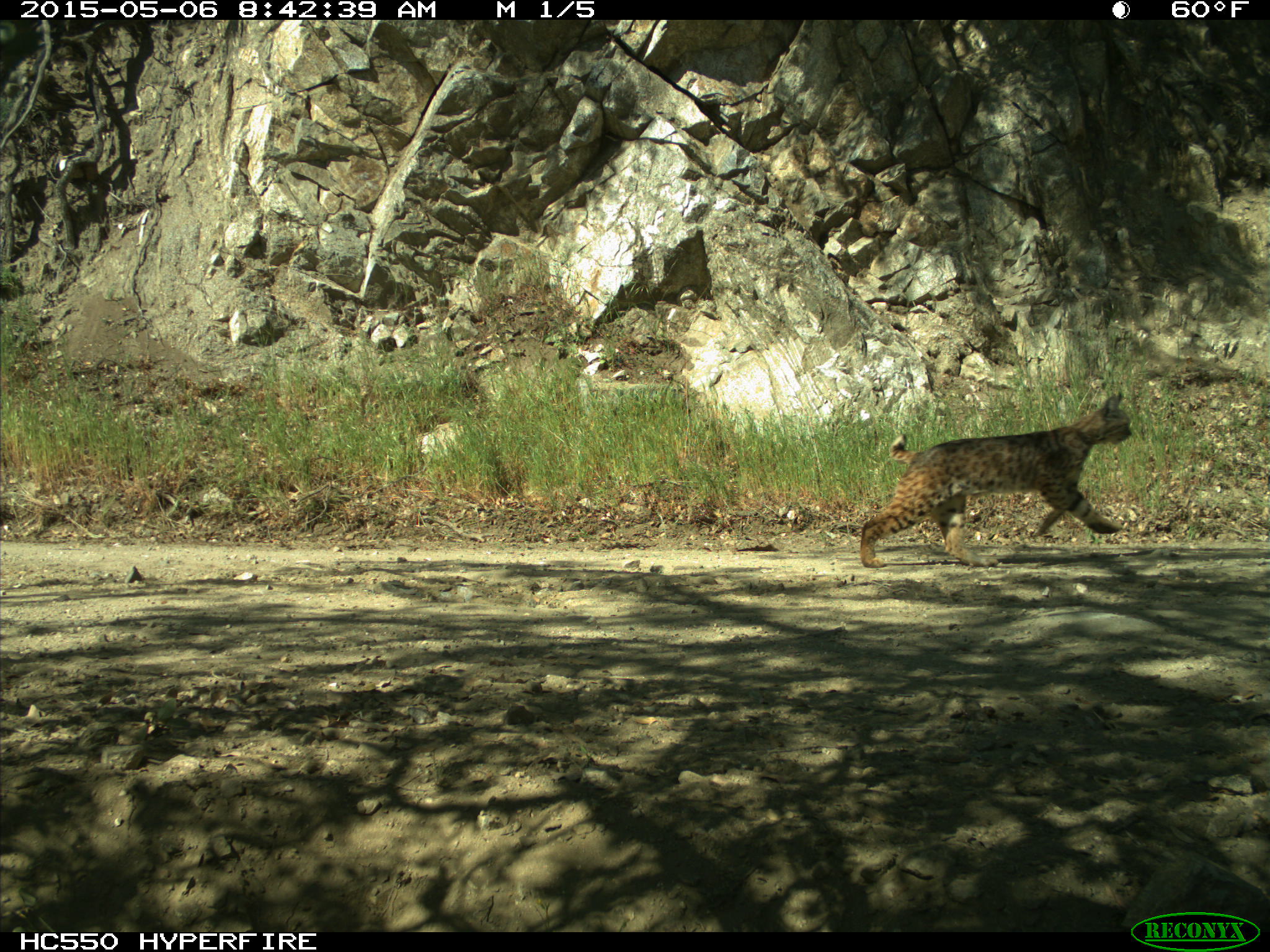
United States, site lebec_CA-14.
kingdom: Animalia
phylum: Chordata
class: Mammalia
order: Carnivora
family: Felidae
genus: Lynx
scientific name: Lynx rufus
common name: bobcat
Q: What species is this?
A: Lynx rufus (bobcat).